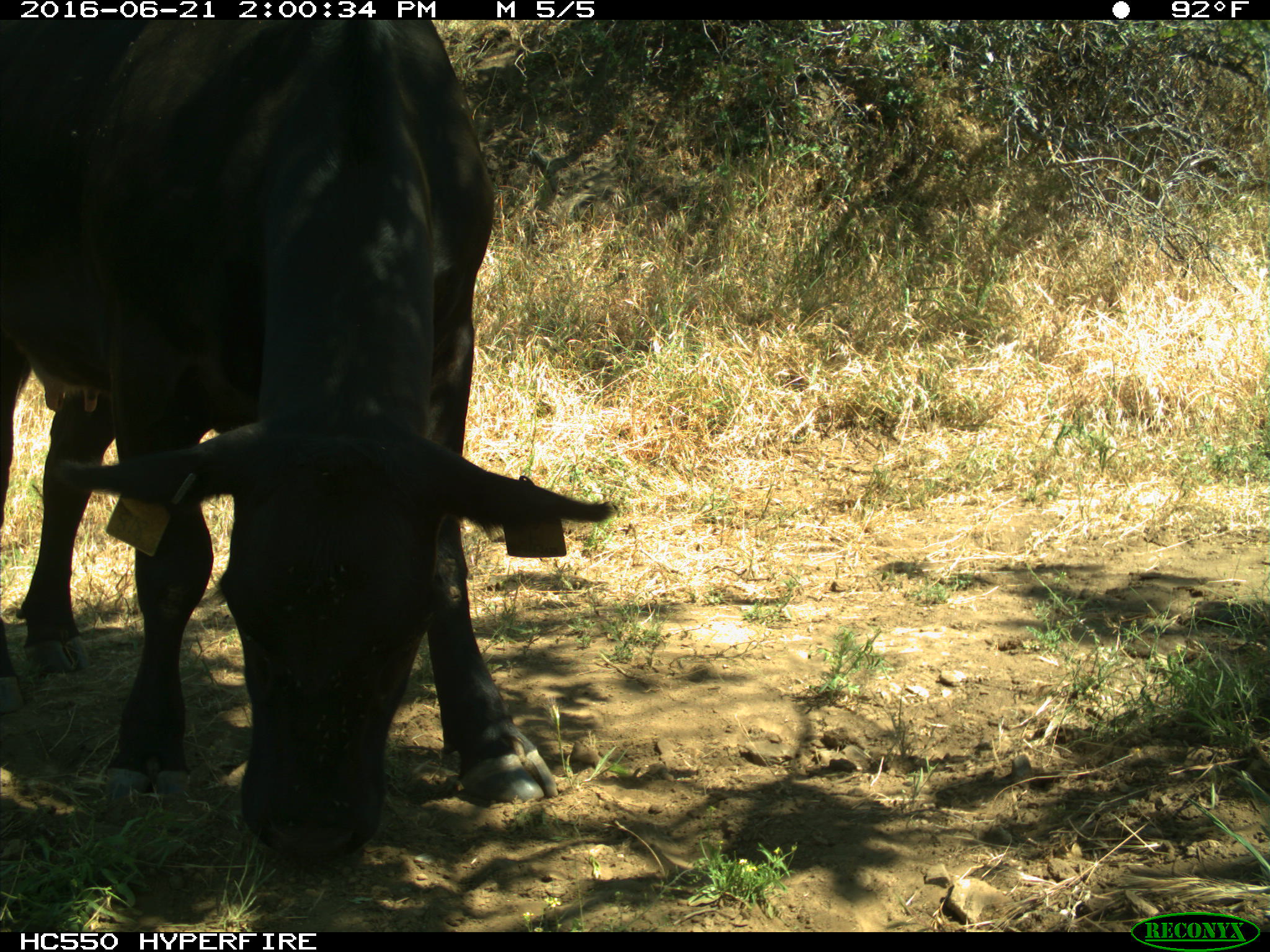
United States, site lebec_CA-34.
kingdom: Animalia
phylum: Chordata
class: Mammalia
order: Artiodactyla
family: Bovidae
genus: Bos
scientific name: Bos taurus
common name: domestic cow